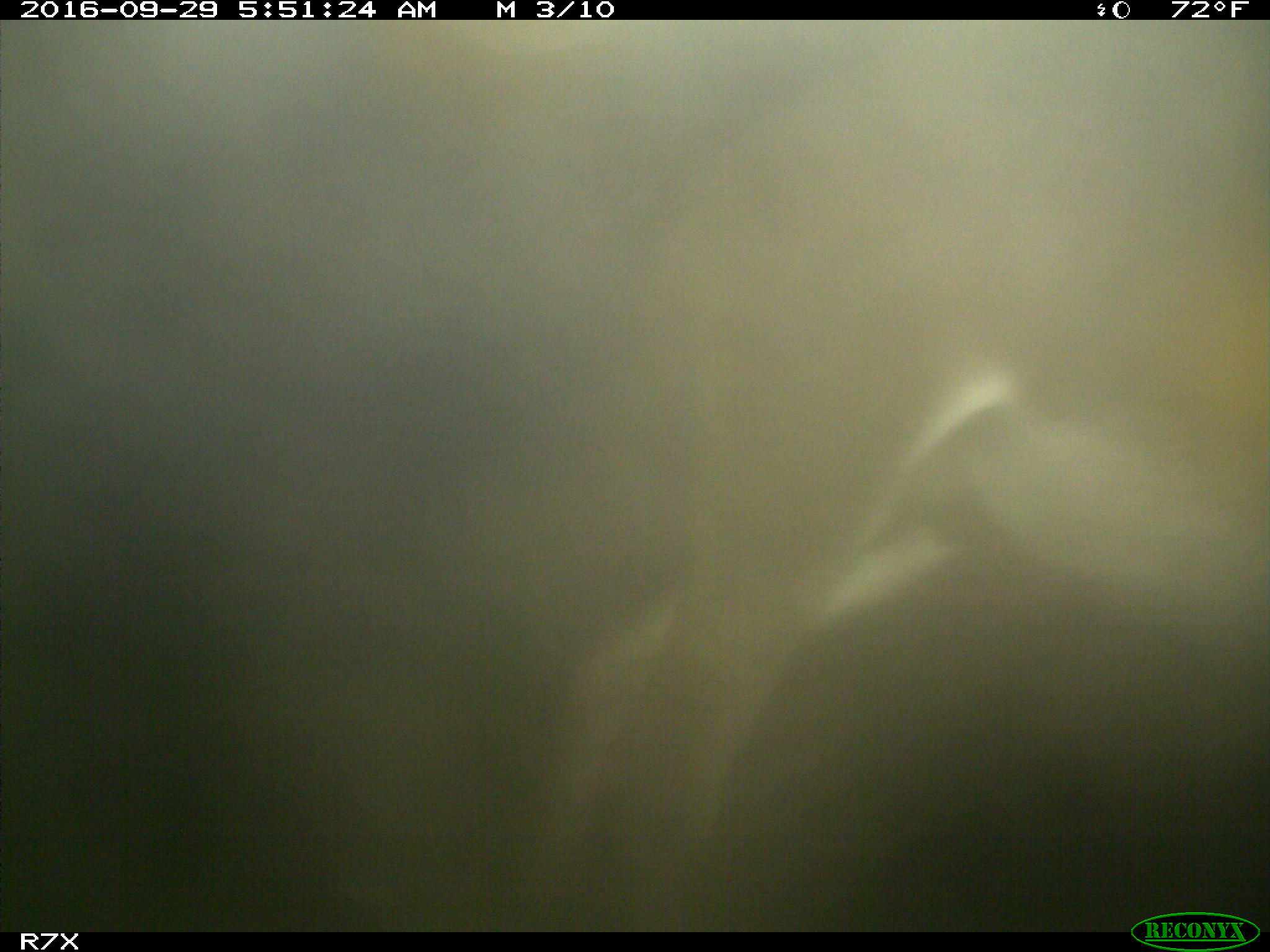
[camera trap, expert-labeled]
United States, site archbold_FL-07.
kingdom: Animalia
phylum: Chordata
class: Mammalia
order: Perissodactyla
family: Equidae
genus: Equus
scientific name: Equus africanus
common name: african wild ass